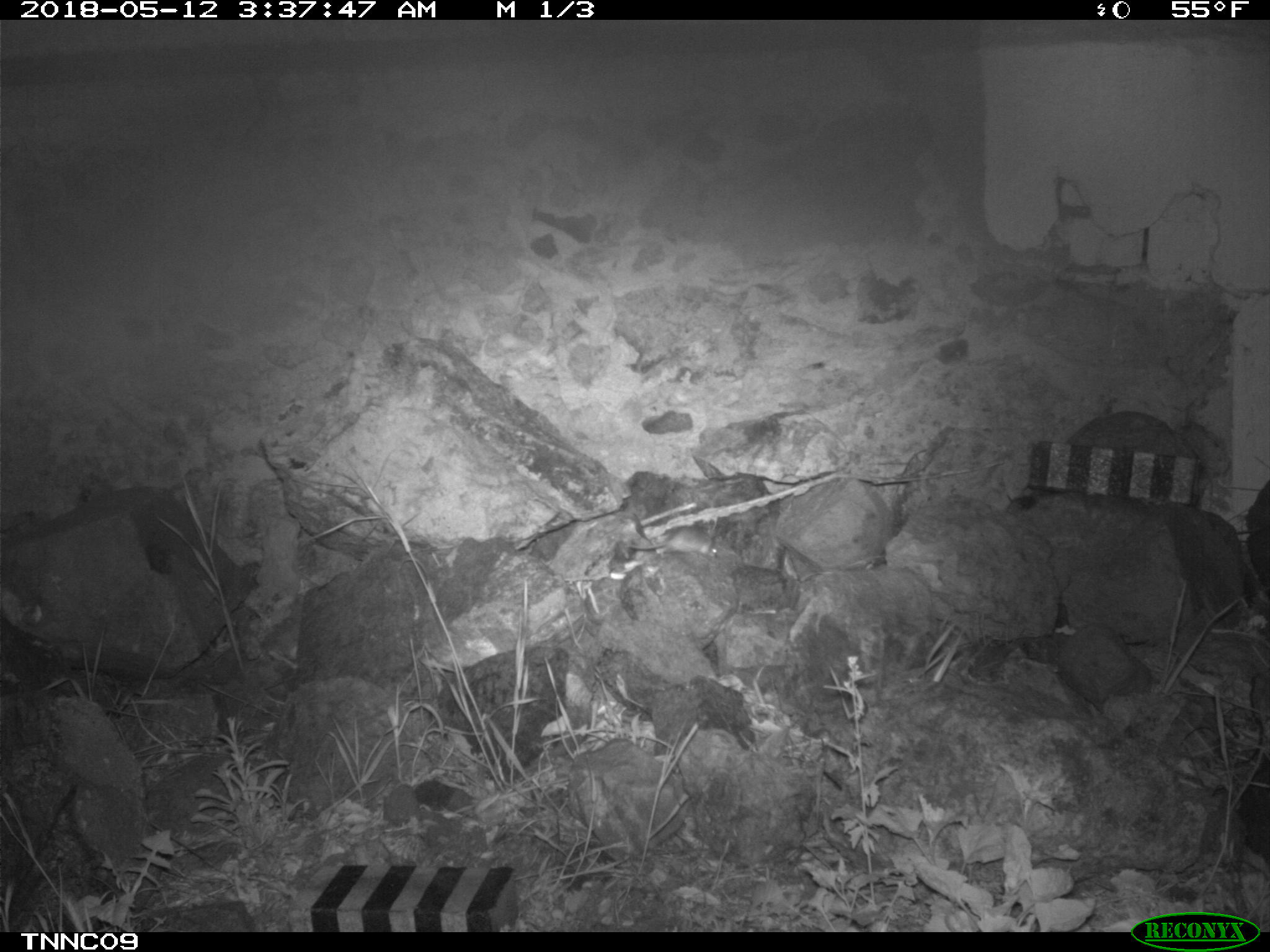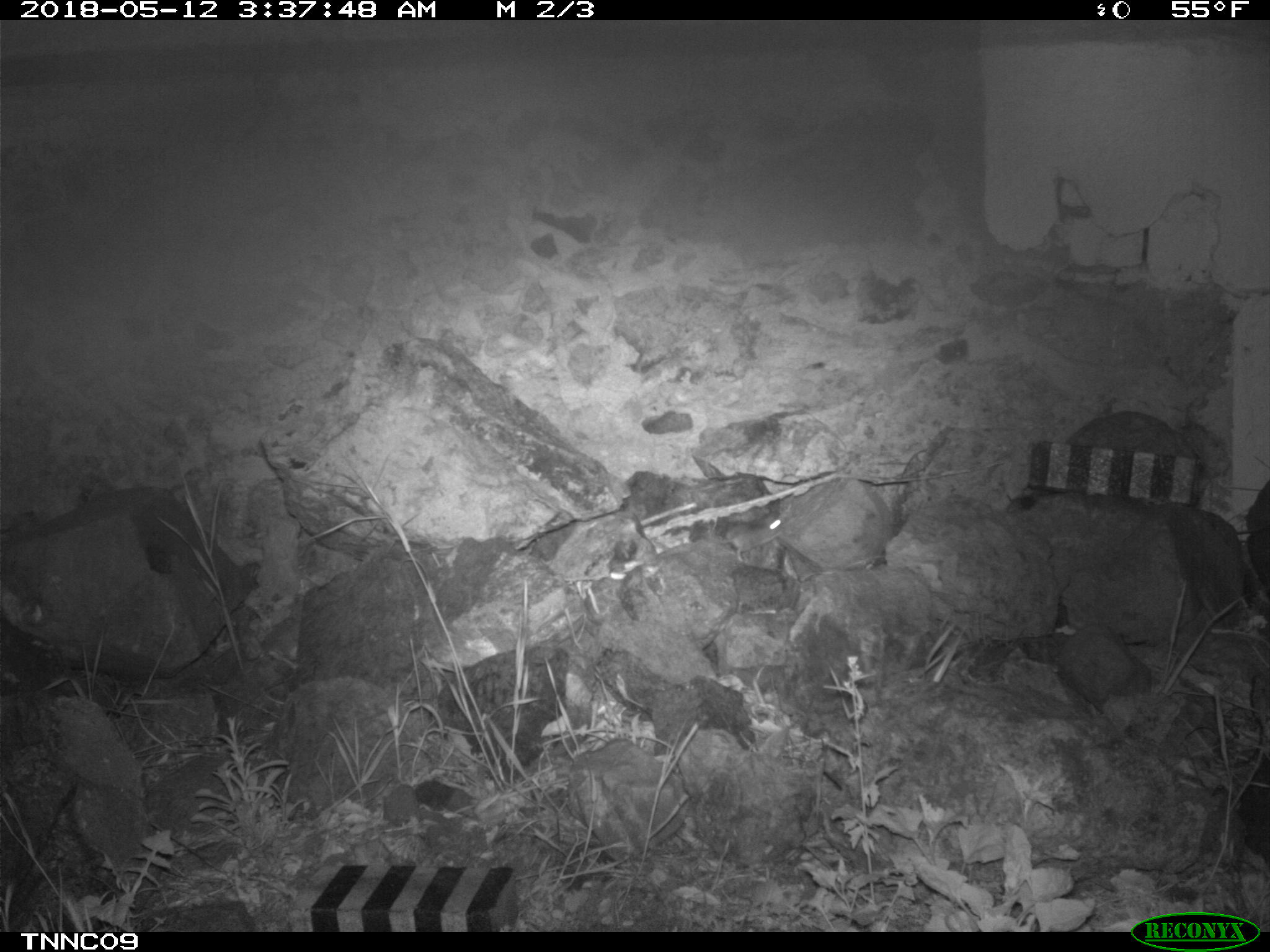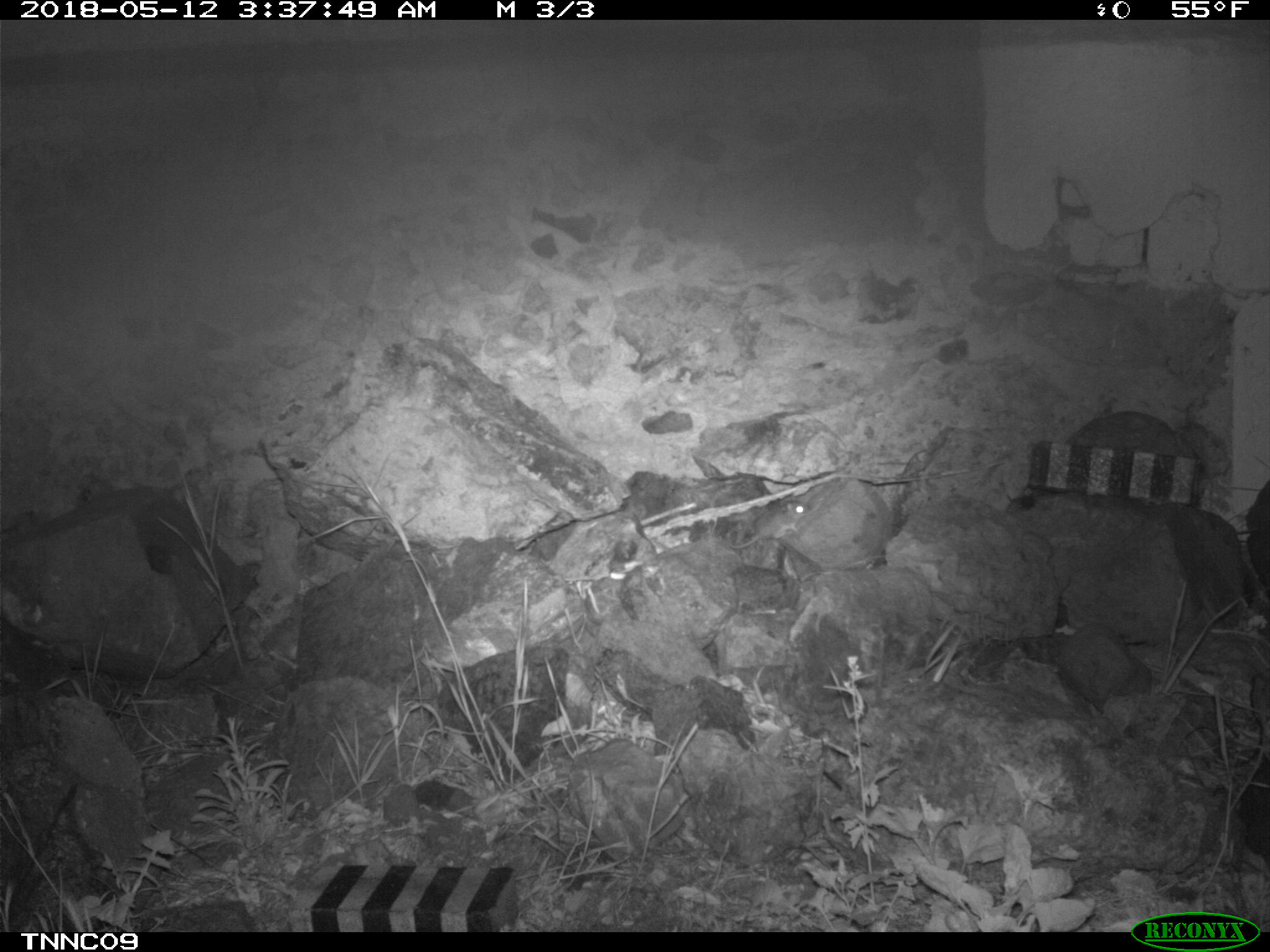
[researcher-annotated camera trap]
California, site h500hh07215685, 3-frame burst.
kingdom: Animalia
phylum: Chordata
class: Mammalia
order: Rodentia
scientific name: Rodentia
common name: rodent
Rodent (Rodentia).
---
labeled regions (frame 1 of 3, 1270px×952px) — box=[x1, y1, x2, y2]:
rodent: box=[625, 519, 717, 558]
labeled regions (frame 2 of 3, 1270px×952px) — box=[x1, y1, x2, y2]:
rodent: box=[713, 513, 783, 560]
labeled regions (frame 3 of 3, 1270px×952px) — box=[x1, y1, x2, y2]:
rodent: box=[726, 493, 809, 549]